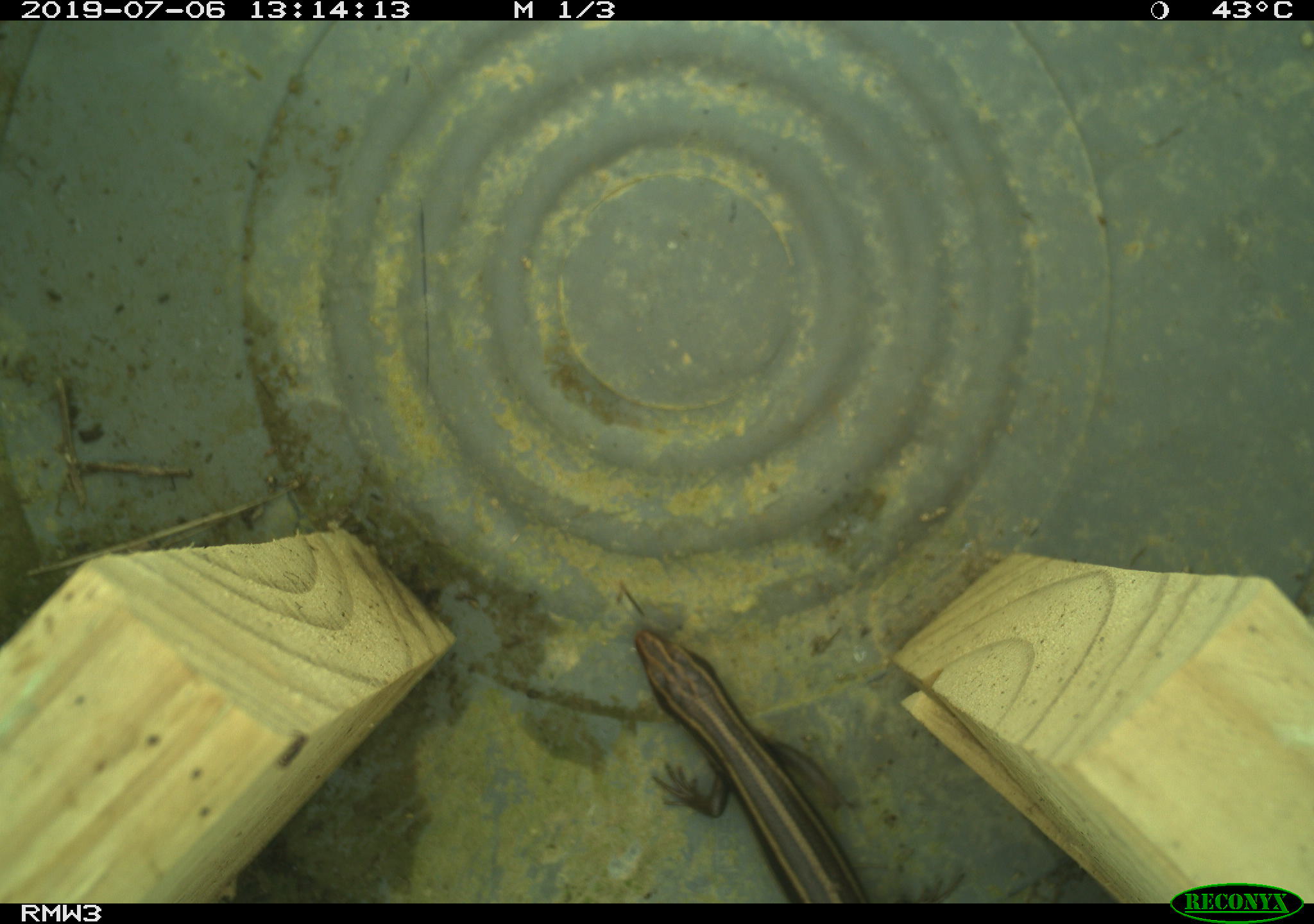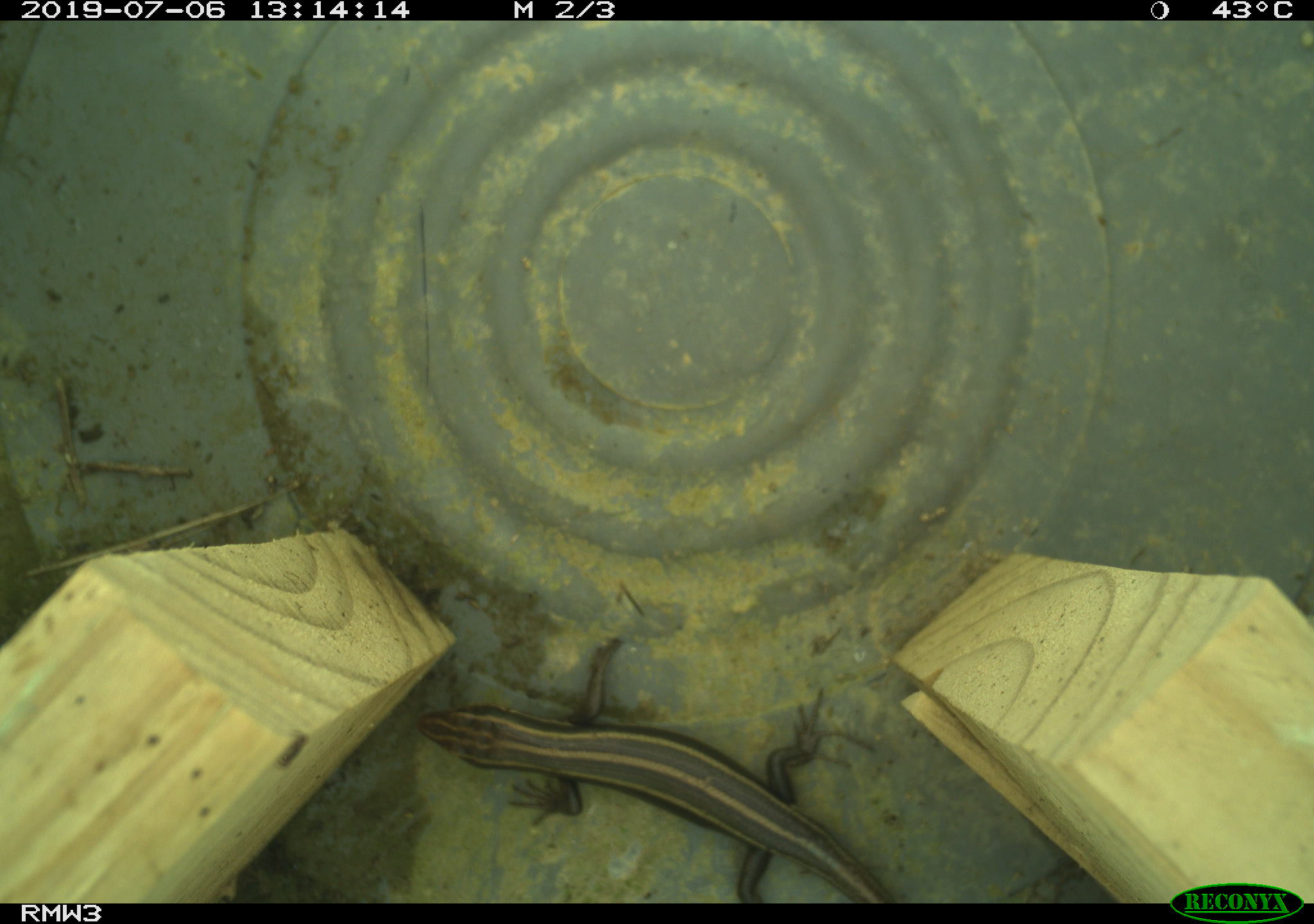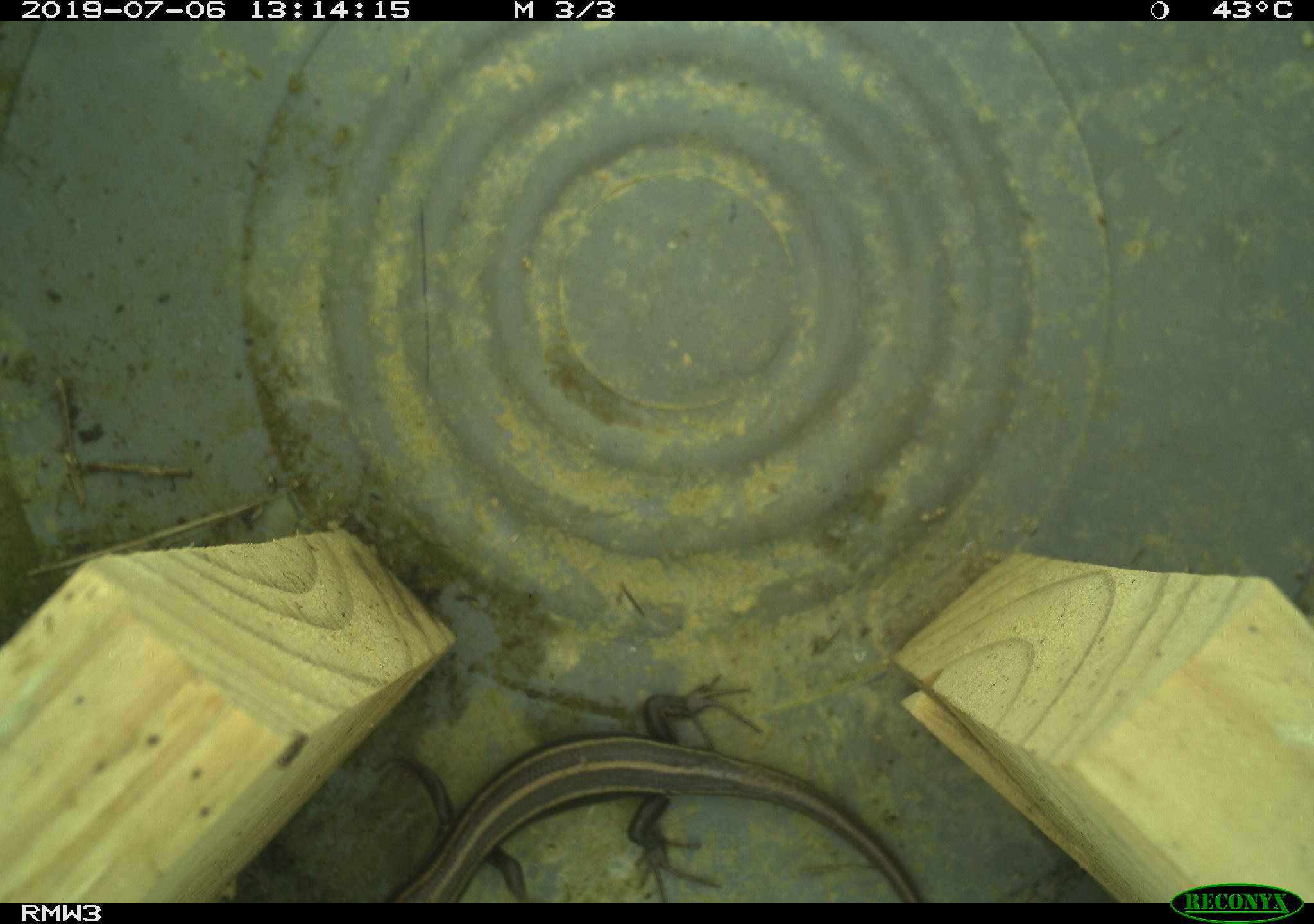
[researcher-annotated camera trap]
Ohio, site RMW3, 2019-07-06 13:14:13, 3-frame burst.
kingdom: Animalia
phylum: Chordata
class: Reptilia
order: Squamata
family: Scincidae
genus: Plestiodon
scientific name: Plestiodon fasciatus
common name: common five-lined skink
Common five-lined skink (Plestiodon fasciatus).